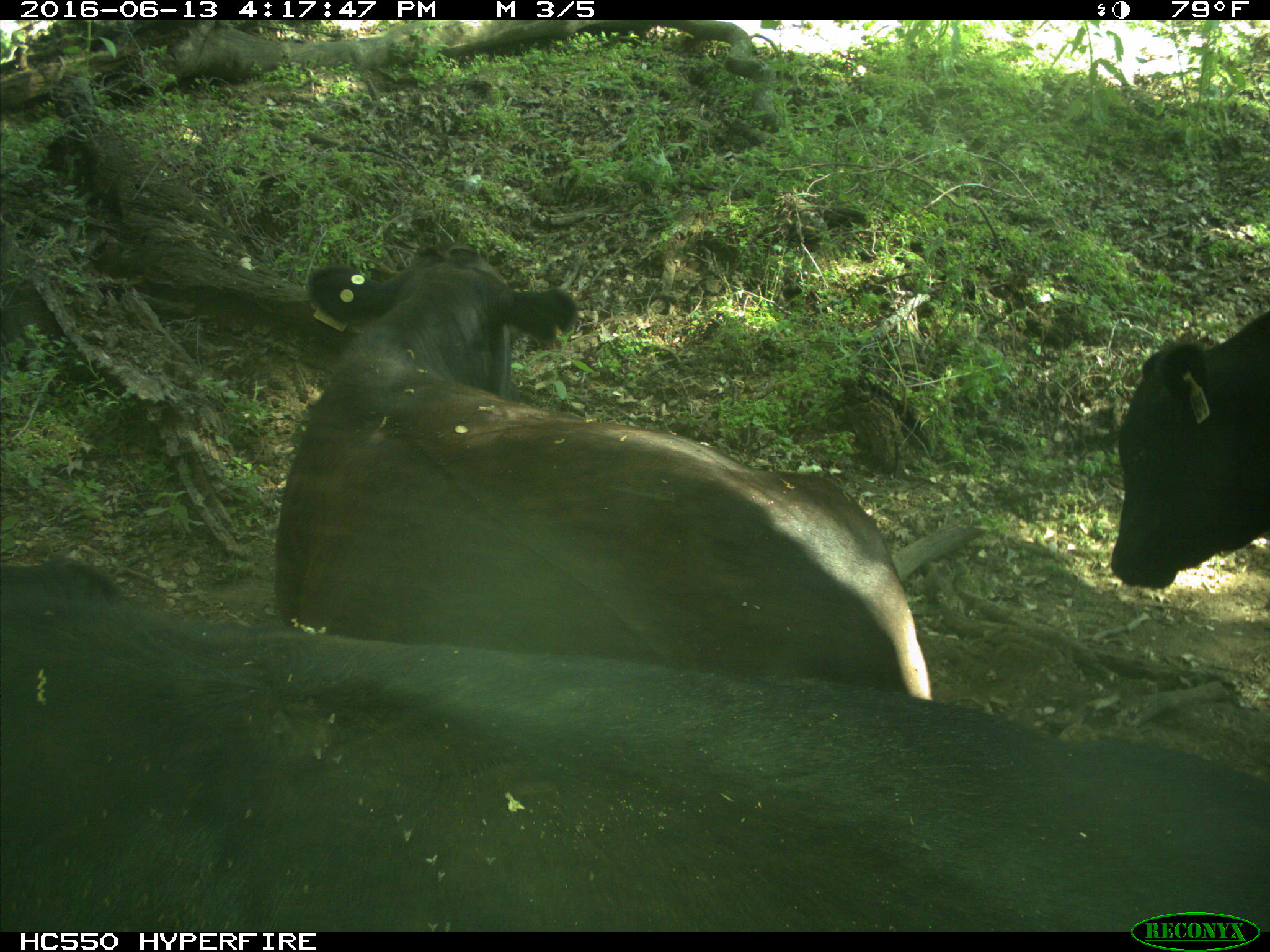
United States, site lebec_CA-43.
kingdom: Animalia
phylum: Chordata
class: Mammalia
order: Artiodactyla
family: Bovidae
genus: Bos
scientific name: Bos taurus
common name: domestic cow